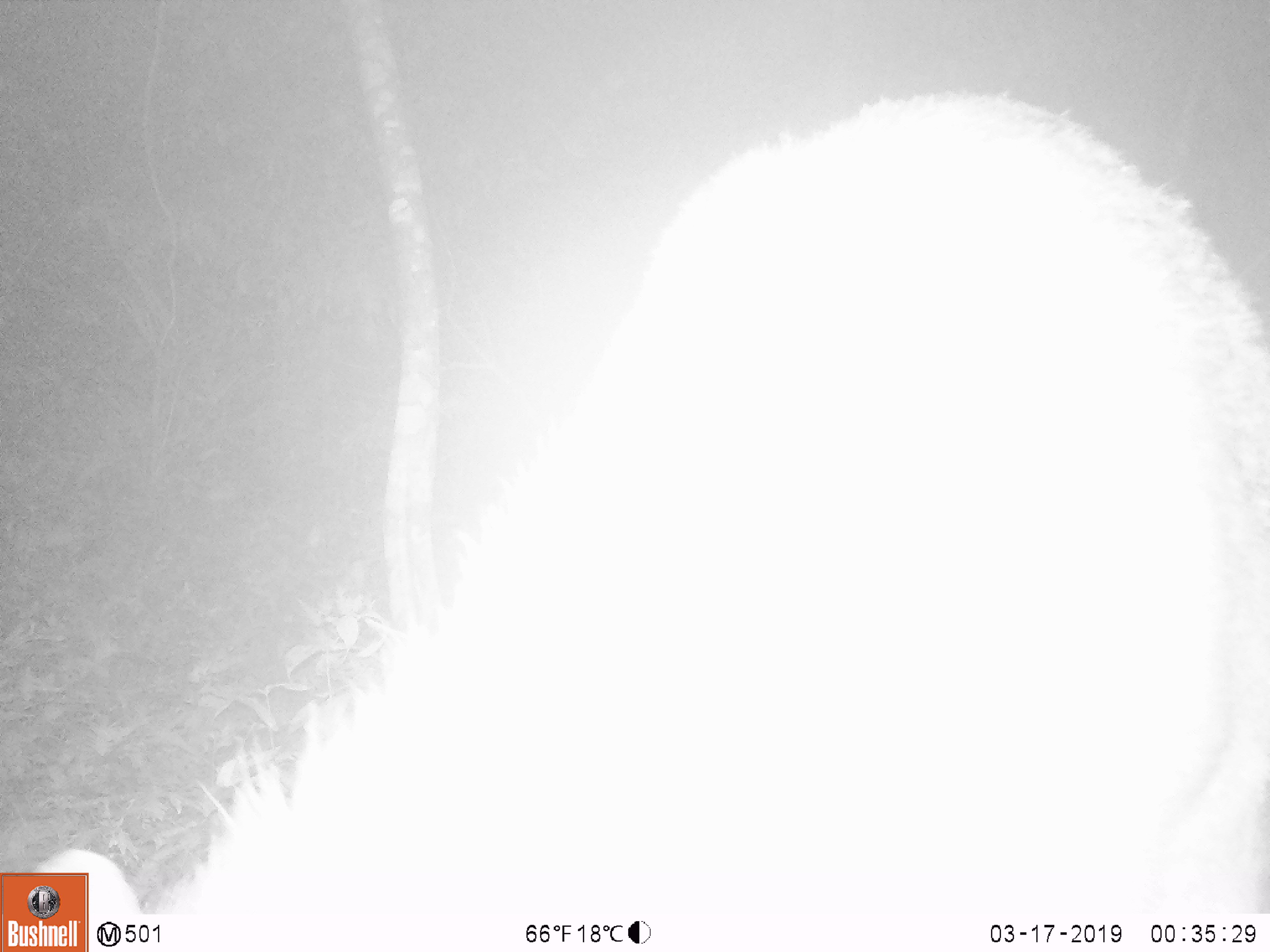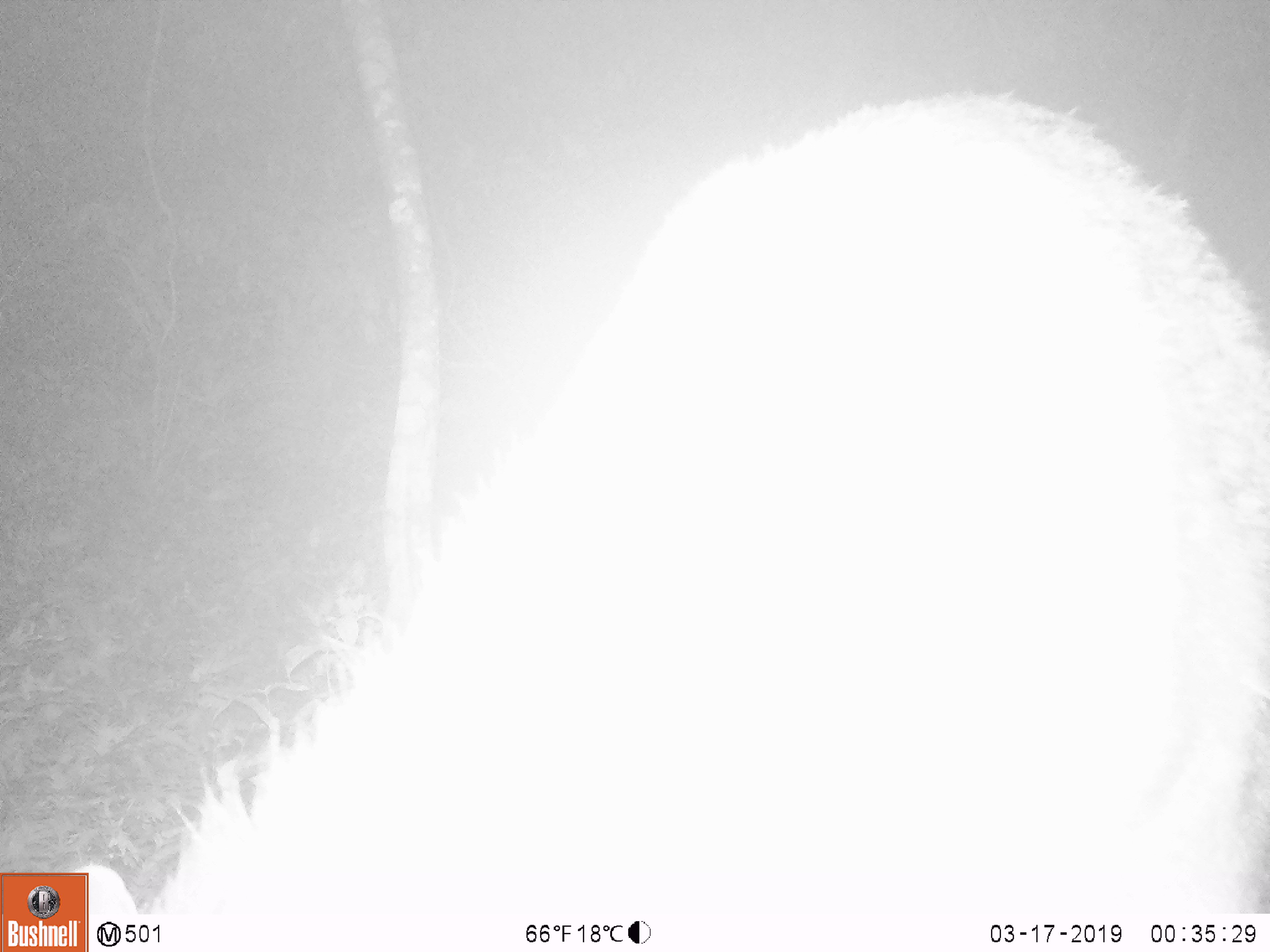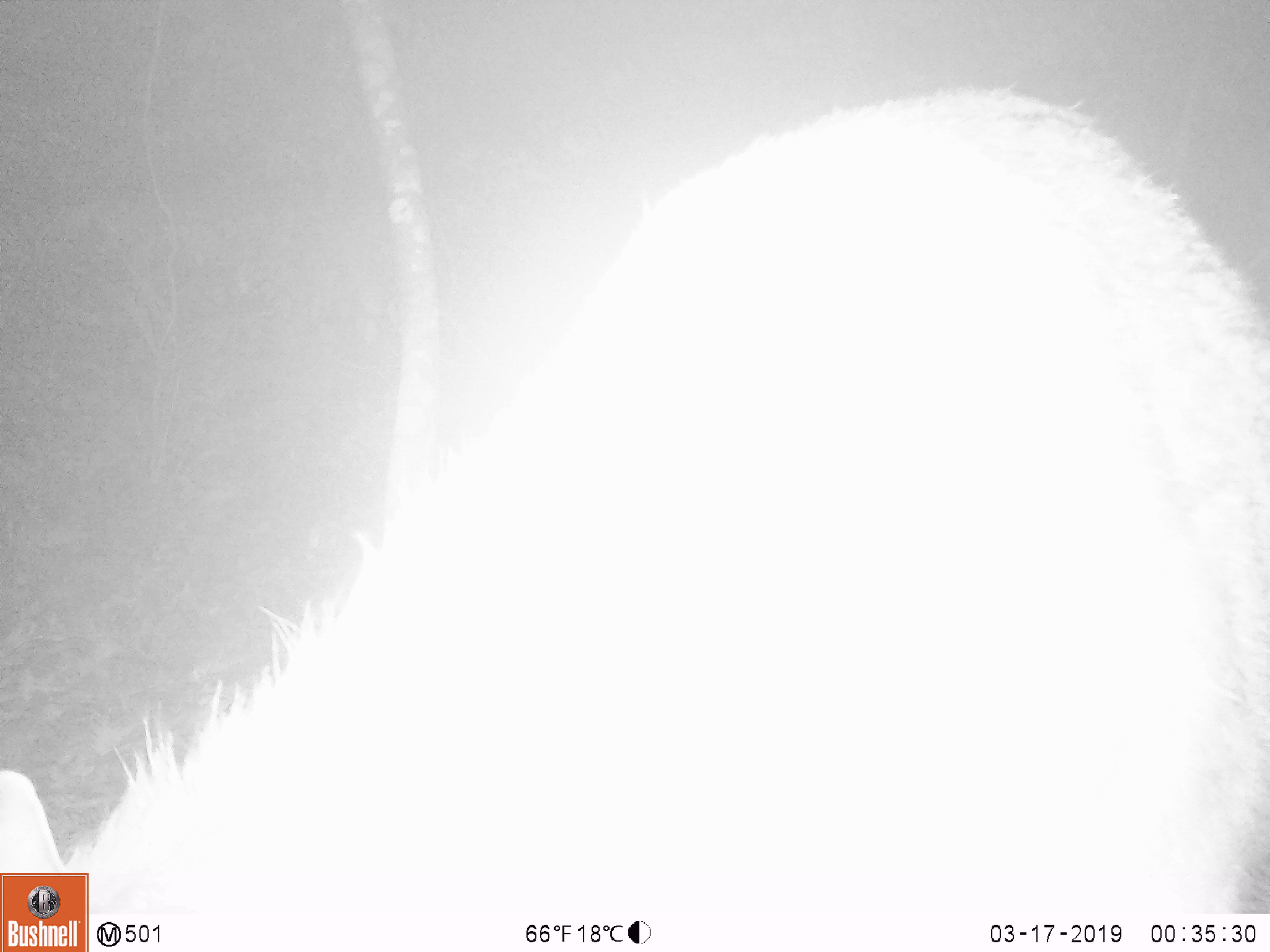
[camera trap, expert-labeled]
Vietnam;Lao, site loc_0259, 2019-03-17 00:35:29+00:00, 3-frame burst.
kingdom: Animalia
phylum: Chordata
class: Mammalia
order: Artiodactyla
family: Cervidae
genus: Rusa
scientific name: Rusa unicolor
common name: sambar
Sambar (Rusa unicolor). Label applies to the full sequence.